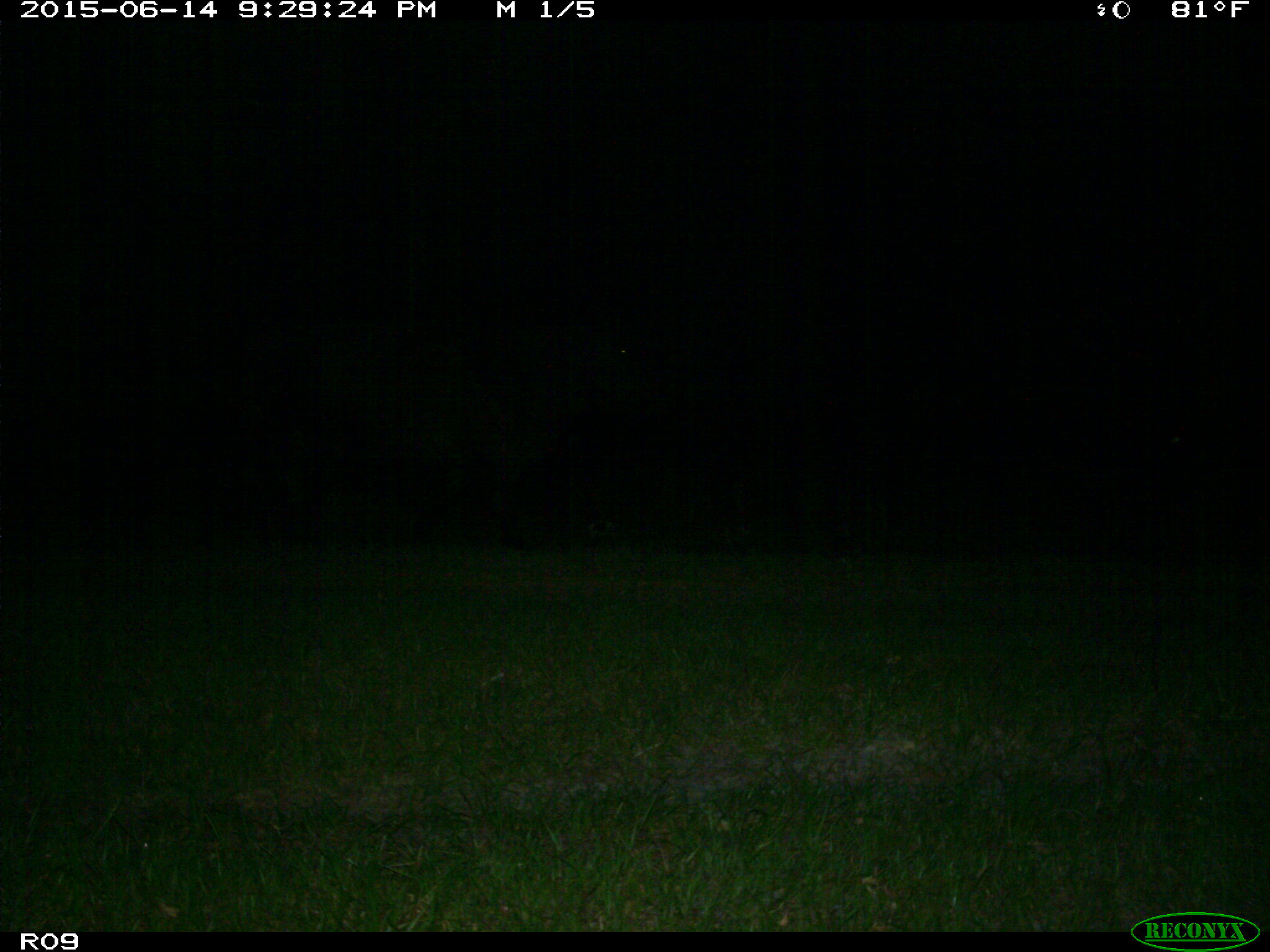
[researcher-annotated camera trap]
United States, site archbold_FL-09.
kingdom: Animalia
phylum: Chordata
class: Mammalia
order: Artiodactyla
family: Bovidae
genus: Bos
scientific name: Bos taurus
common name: domestic cow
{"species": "Bos taurus (domestic cow)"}